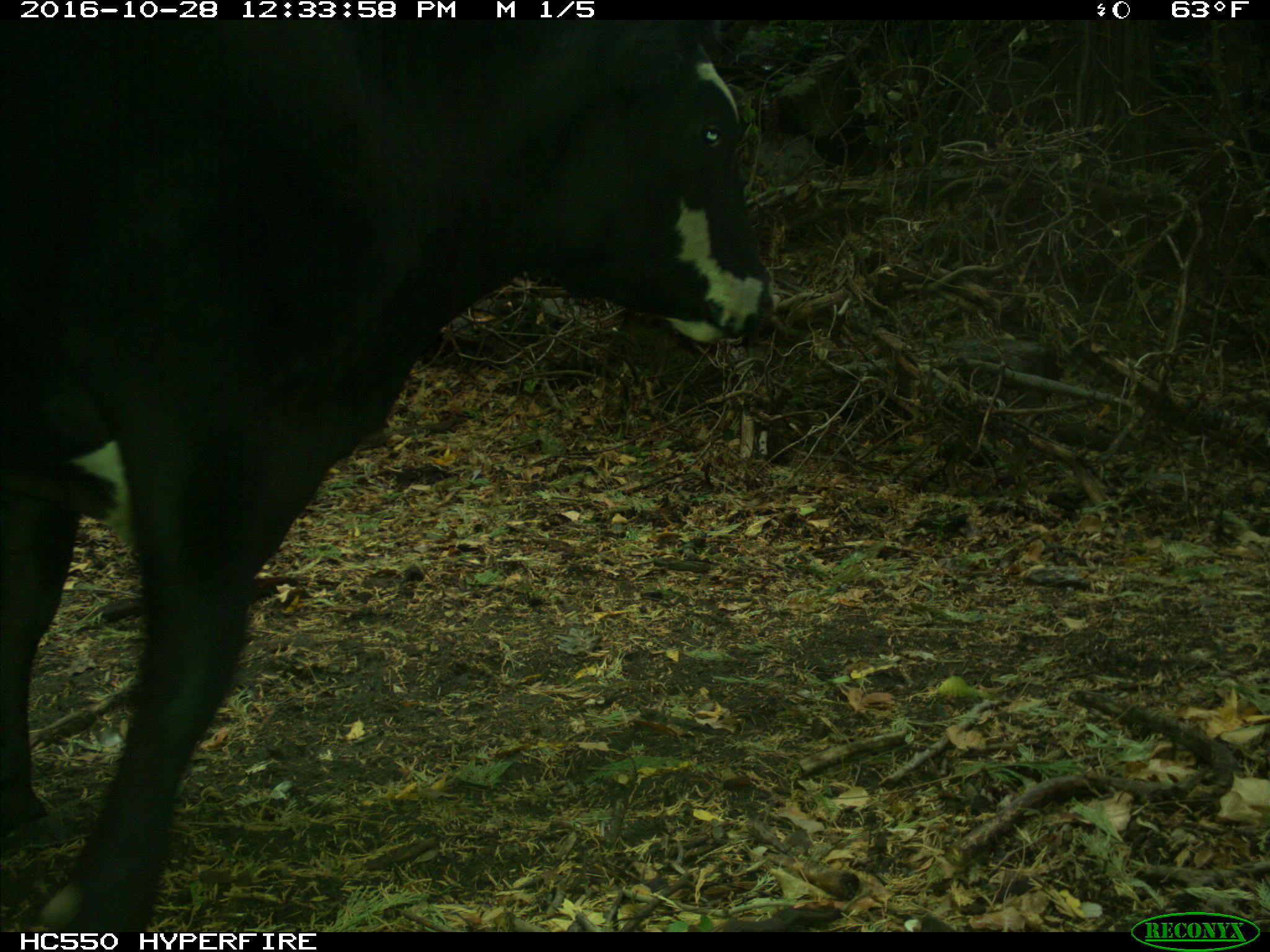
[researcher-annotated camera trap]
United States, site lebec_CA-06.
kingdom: Animalia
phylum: Chordata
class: Mammalia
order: Artiodactyla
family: Bovidae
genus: Bos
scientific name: Bos taurus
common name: domestic cow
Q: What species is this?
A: Bos taurus (domestic cow).